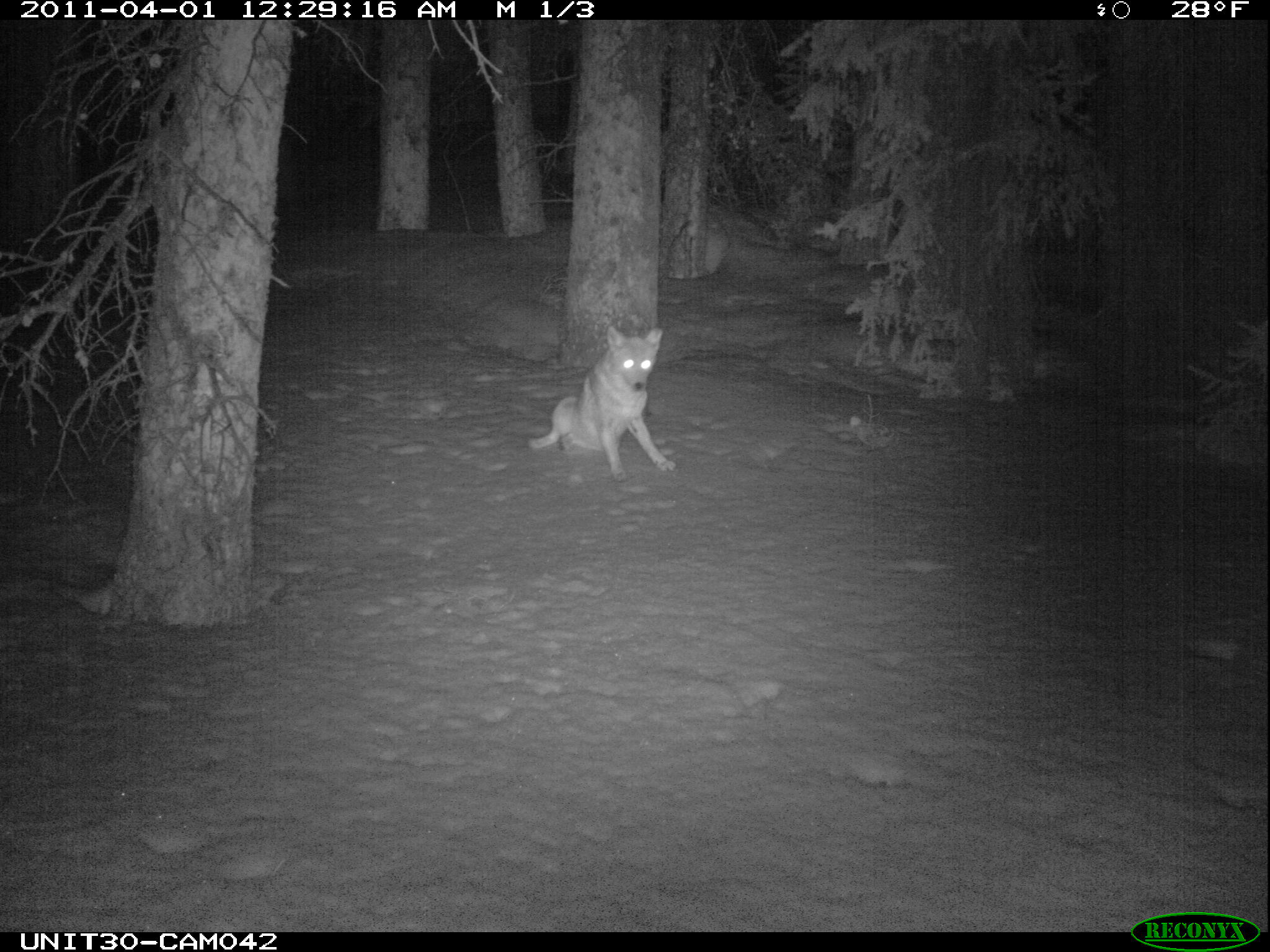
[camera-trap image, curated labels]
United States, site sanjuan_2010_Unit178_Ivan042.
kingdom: Animalia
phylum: Chordata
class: Mammalia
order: Carnivora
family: Canidae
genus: Canis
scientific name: Canis latrans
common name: coyote